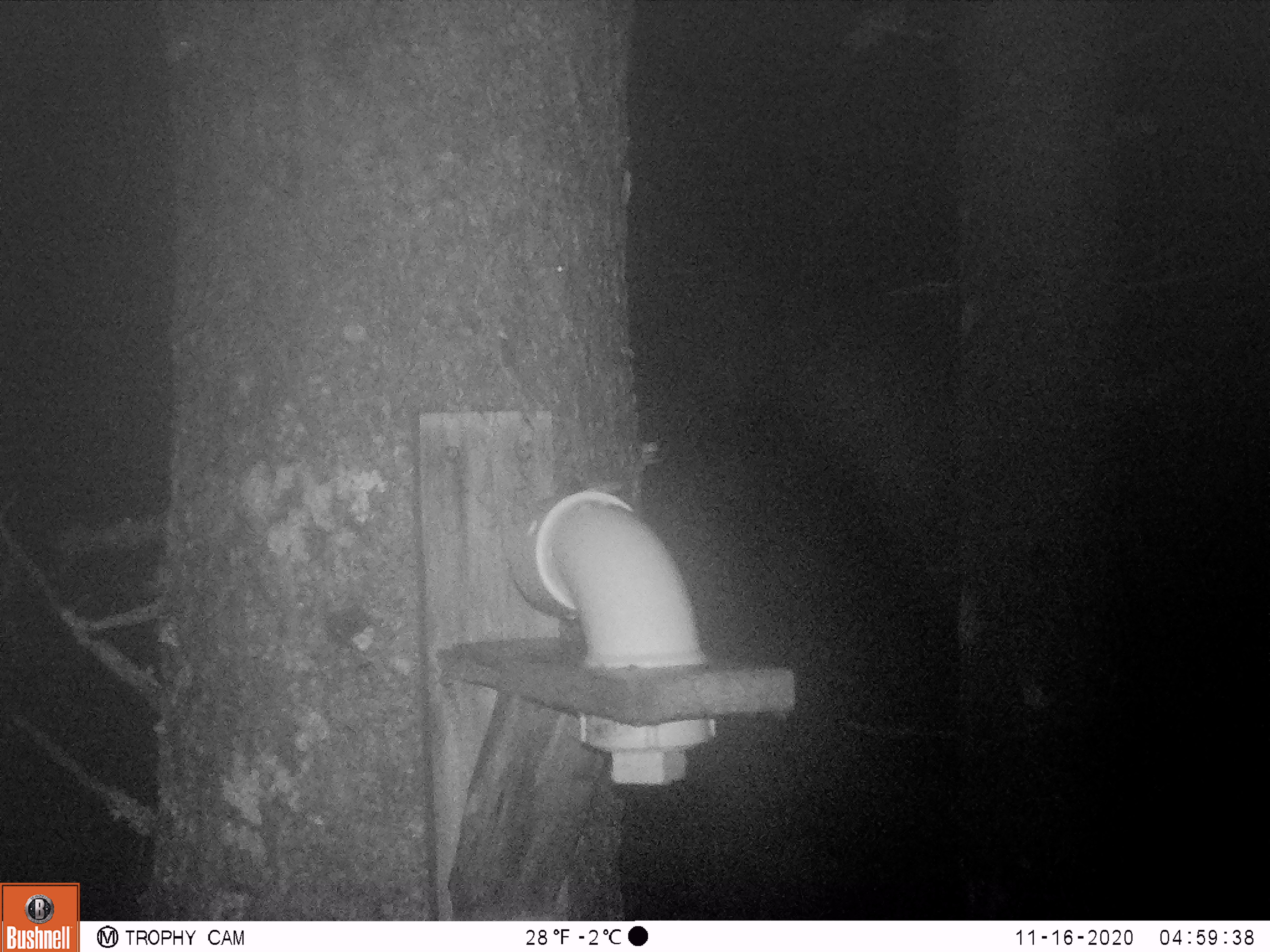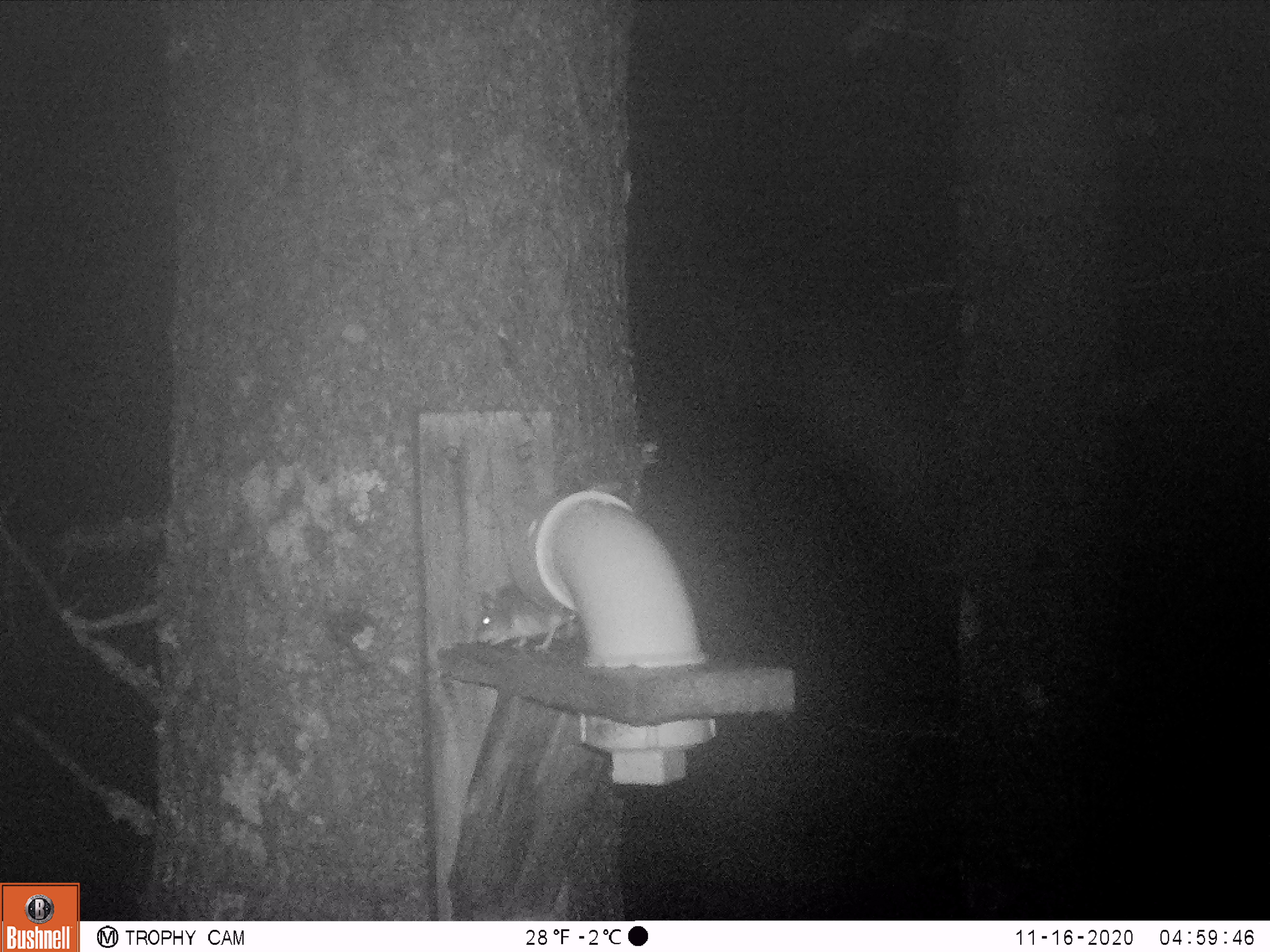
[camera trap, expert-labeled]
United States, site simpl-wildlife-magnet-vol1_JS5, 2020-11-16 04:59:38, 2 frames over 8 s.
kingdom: Animalia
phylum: Chordata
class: Mammalia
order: Rodentia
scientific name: Rodentia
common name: mouse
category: mouse sp.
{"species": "mouse sp. (mouse) (Rodentia)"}